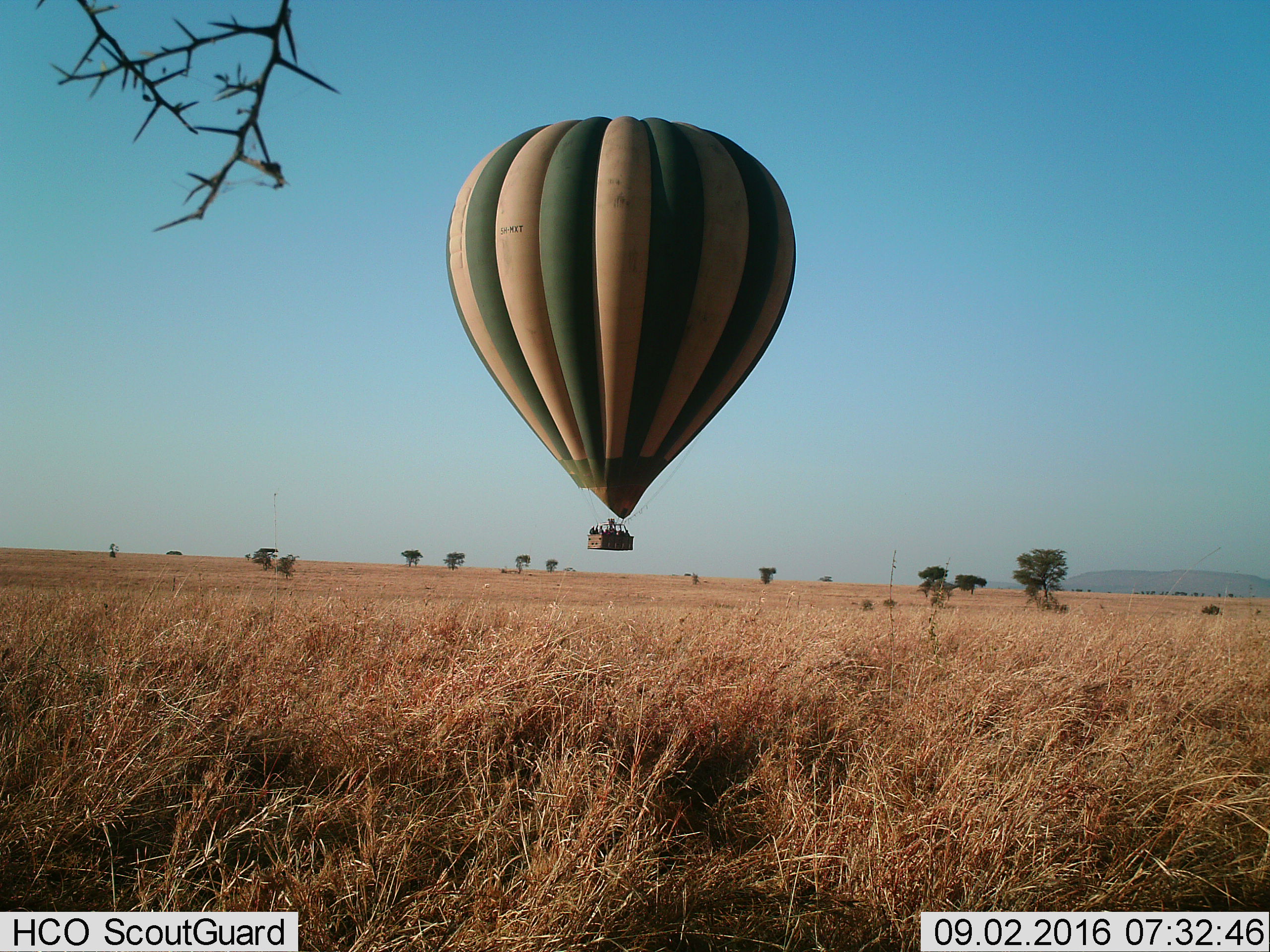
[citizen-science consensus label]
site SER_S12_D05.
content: unidentified animal